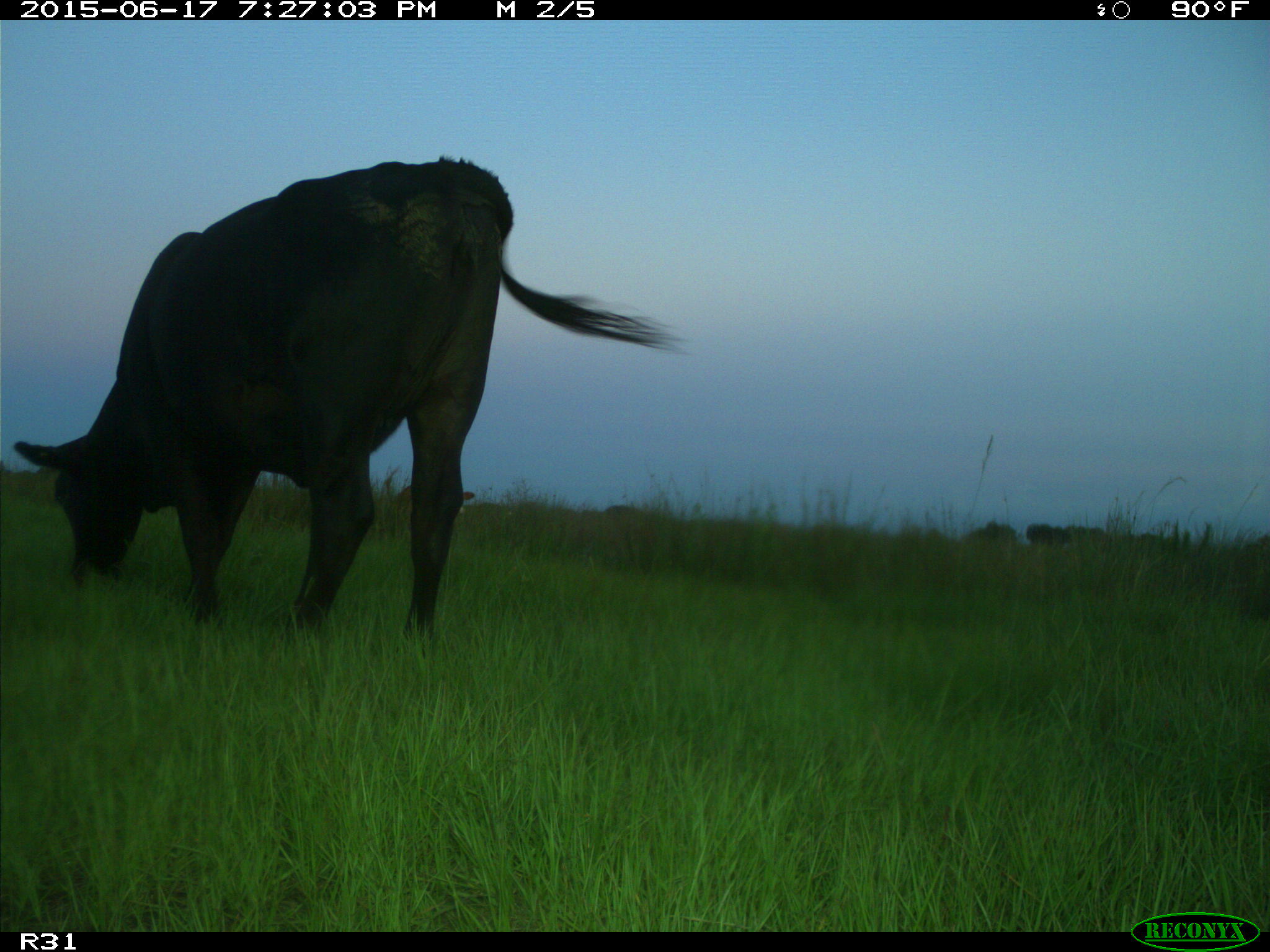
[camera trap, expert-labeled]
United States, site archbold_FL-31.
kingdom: Animalia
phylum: Chordata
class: Mammalia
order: Artiodactyla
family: Bovidae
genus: Bos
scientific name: Bos taurus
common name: domestic cow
Bos taurus (domestic cow).